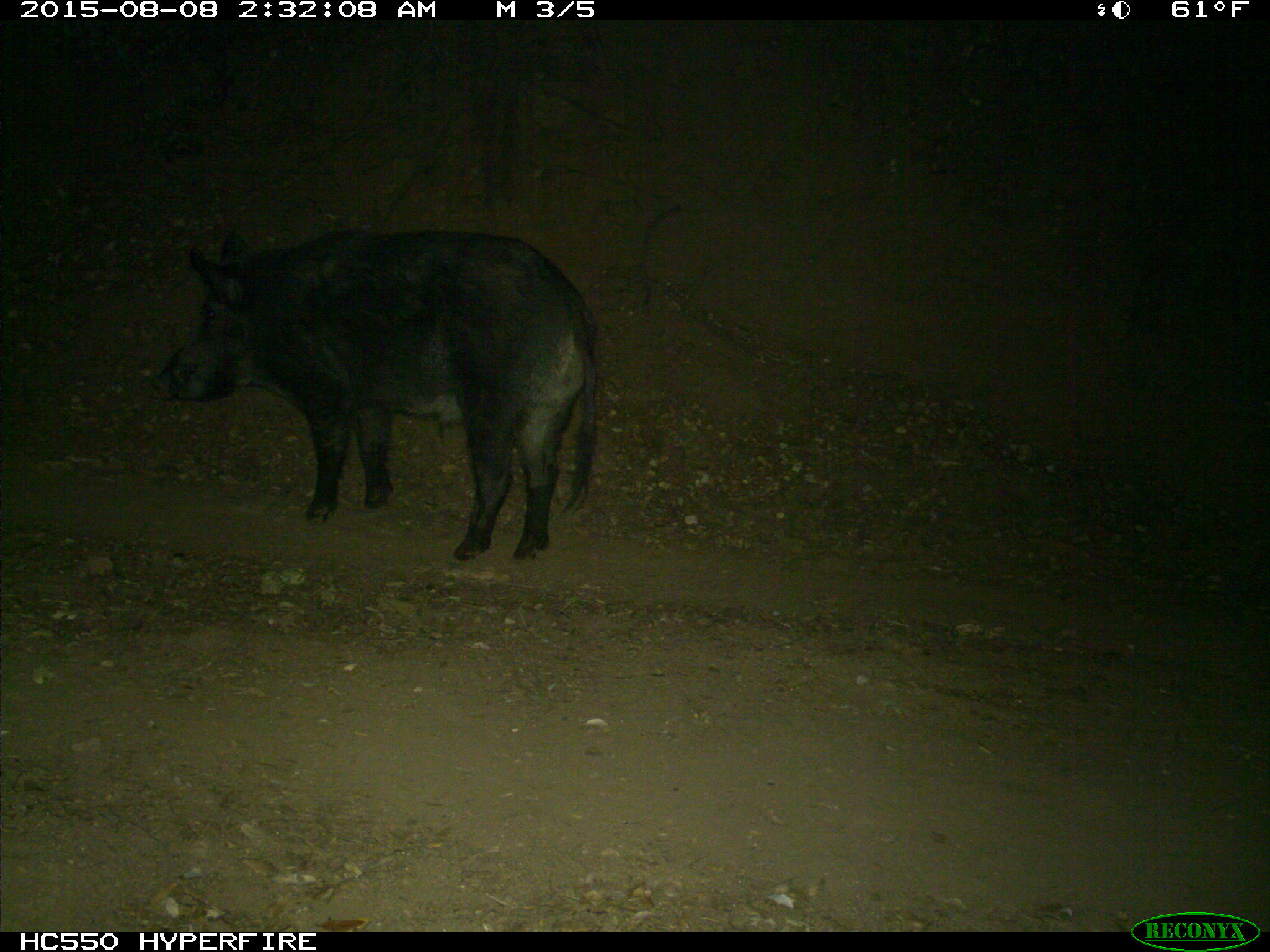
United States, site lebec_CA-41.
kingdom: Animalia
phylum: Chordata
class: Mammalia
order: Artiodactyla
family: Suidae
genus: Sus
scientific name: Sus scrofa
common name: wild boar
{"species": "Sus scrofa (wild boar)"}